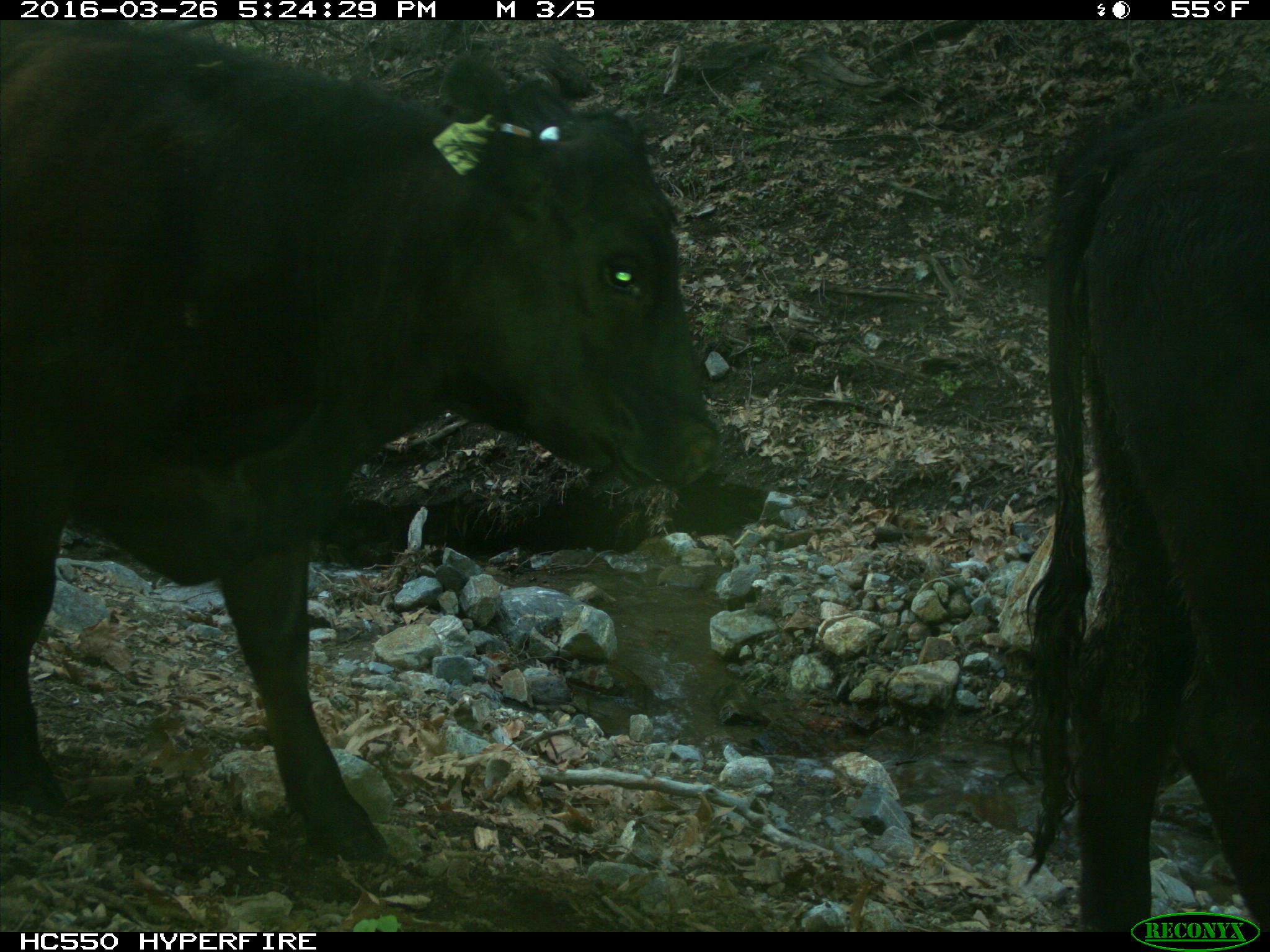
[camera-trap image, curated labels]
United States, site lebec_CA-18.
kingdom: Animalia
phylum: Chordata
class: Mammalia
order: Artiodactyla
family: Bovidae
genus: Bos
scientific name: Bos taurus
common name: domestic cow